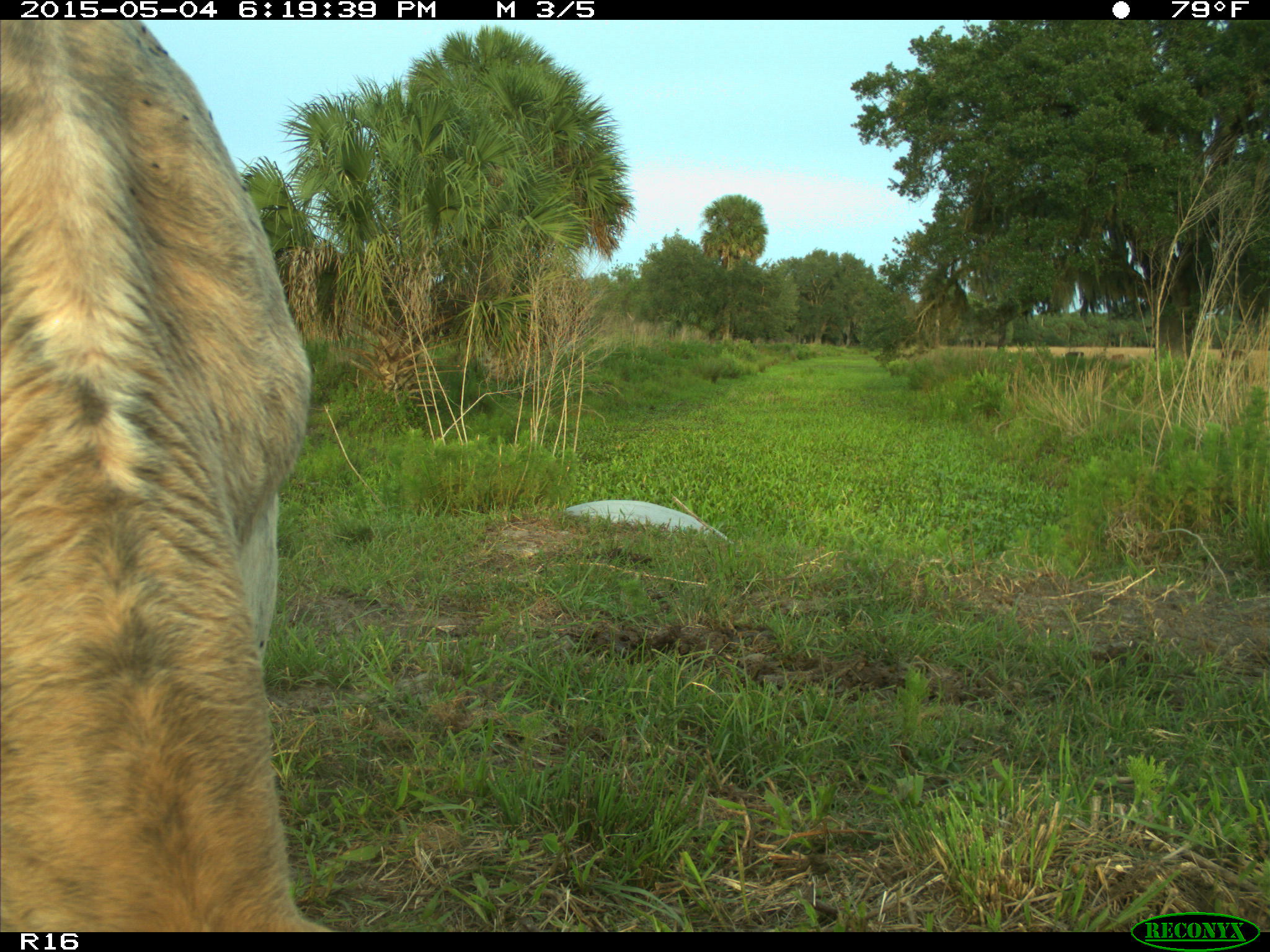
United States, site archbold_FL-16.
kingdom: Animalia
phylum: Chordata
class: Mammalia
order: Artiodactyla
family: Bovidae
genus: Bos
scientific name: Bos taurus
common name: domestic cow